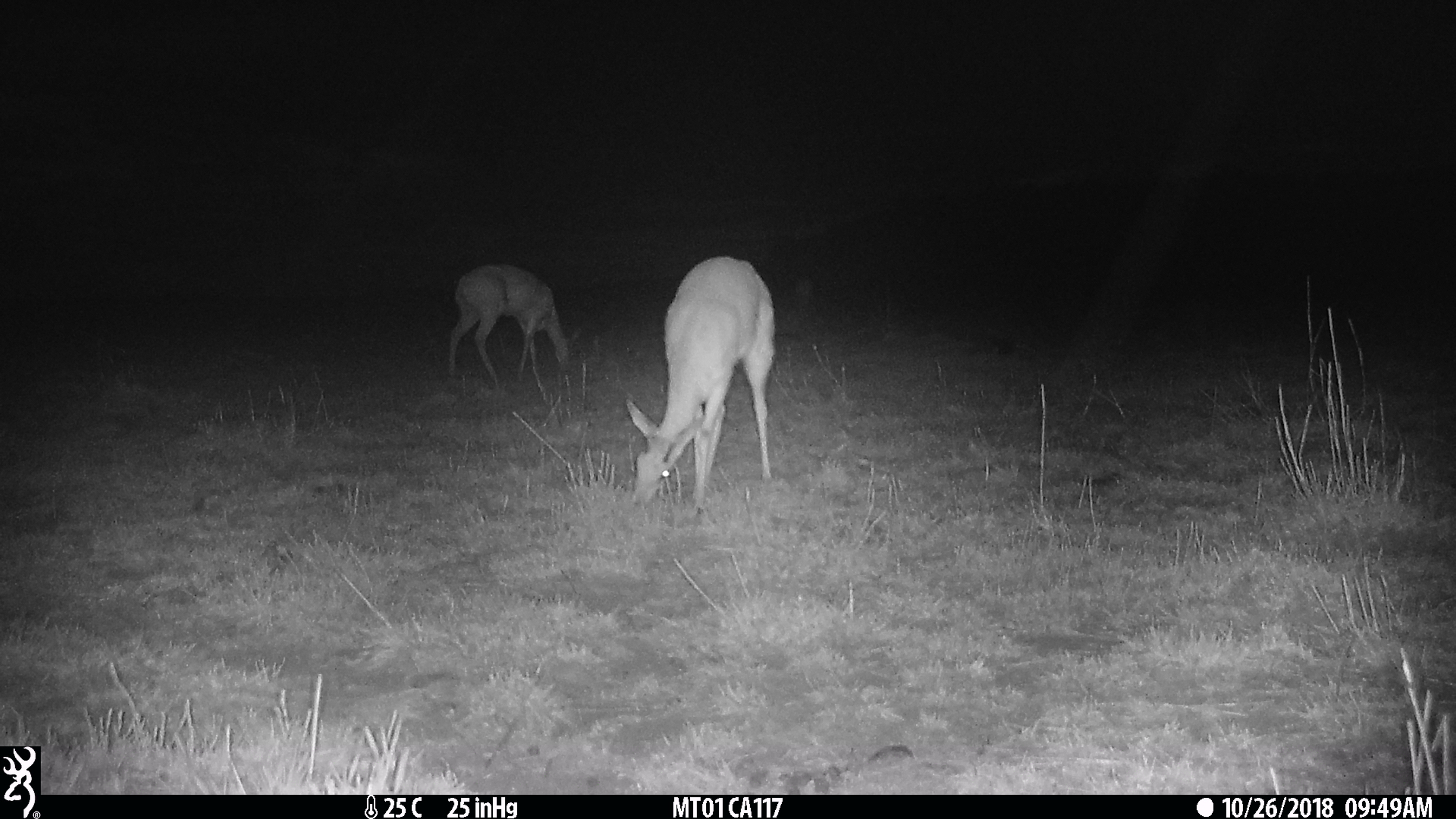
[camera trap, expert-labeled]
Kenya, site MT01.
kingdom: Animalia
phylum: Chordata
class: Mammalia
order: Artiodactyla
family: Bovidae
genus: Ourebia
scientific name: Ourebia ourebi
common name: oribi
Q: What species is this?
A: Oribi (Ourebia ourebi).